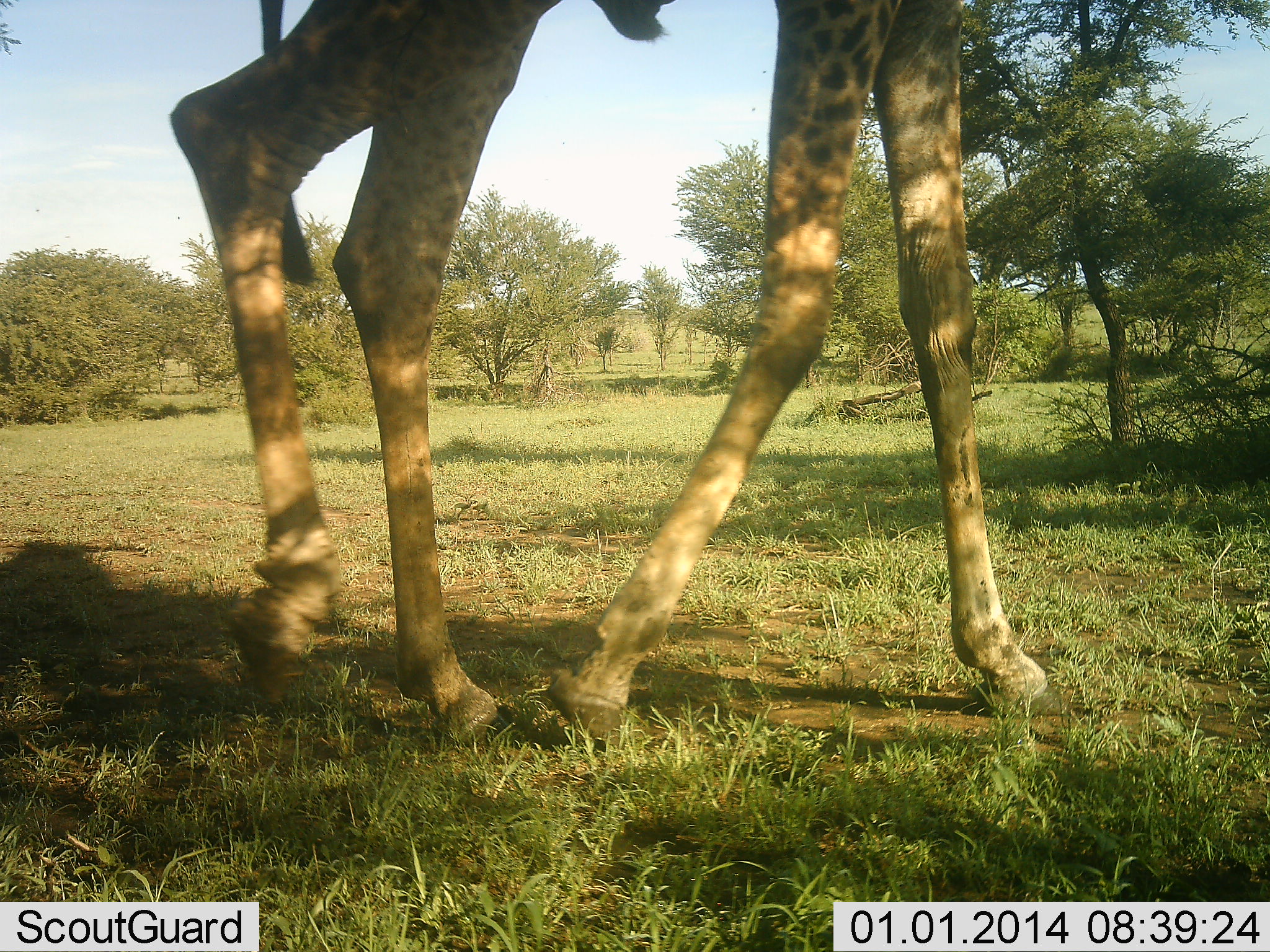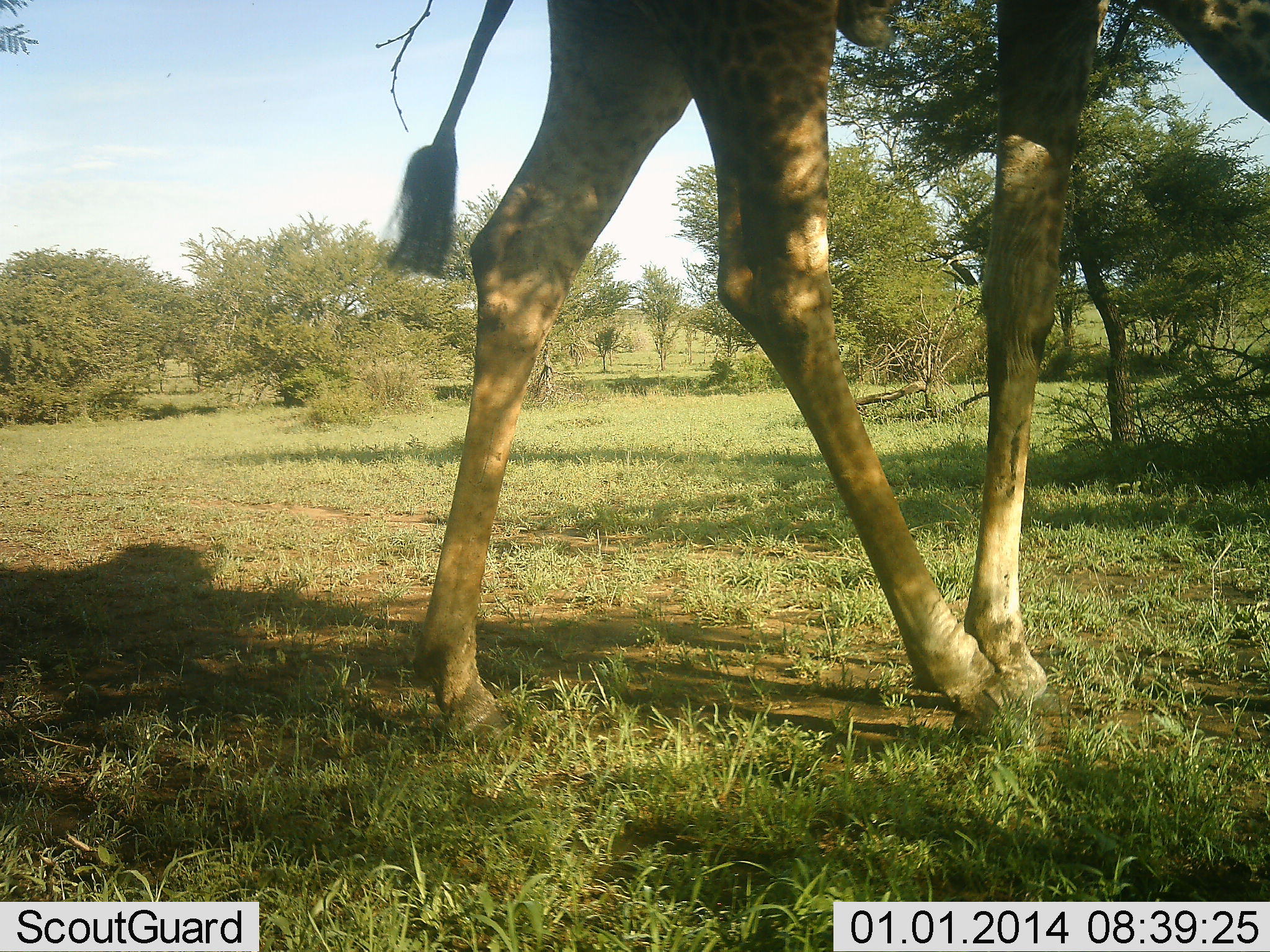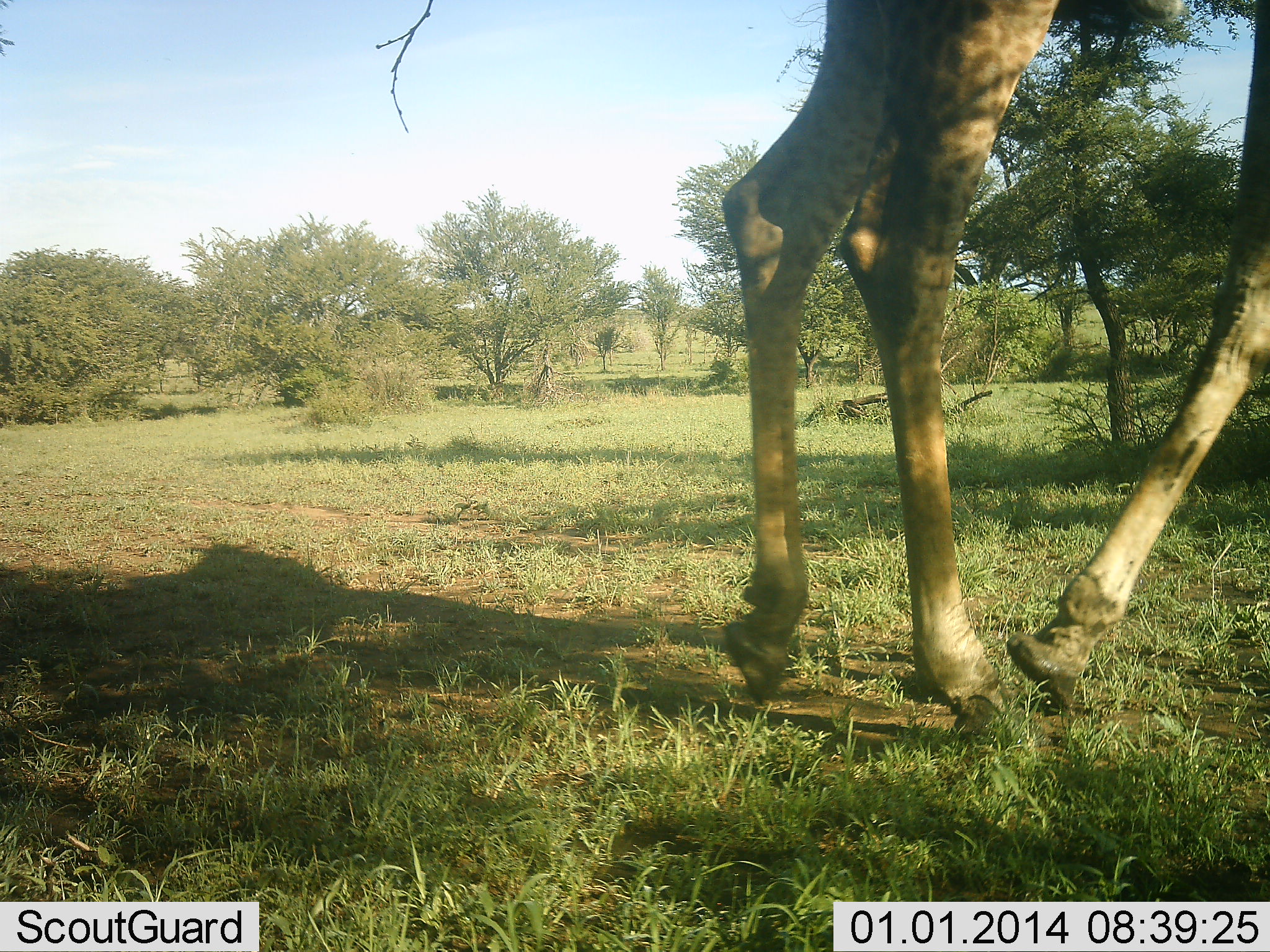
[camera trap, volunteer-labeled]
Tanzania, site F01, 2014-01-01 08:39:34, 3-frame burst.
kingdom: Animalia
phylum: Chordata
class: Mammalia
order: Artiodactyla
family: Giraffidae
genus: Giraffa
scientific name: Giraffa camelopardalis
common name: giraffe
Giraffe (Giraffa camelopardalis), count 1. Behavior (volunteer vote fractions): standing 0%, resting 0%, moving 100%, interacting 0%. Young present (vote fraction): 0%. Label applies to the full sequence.